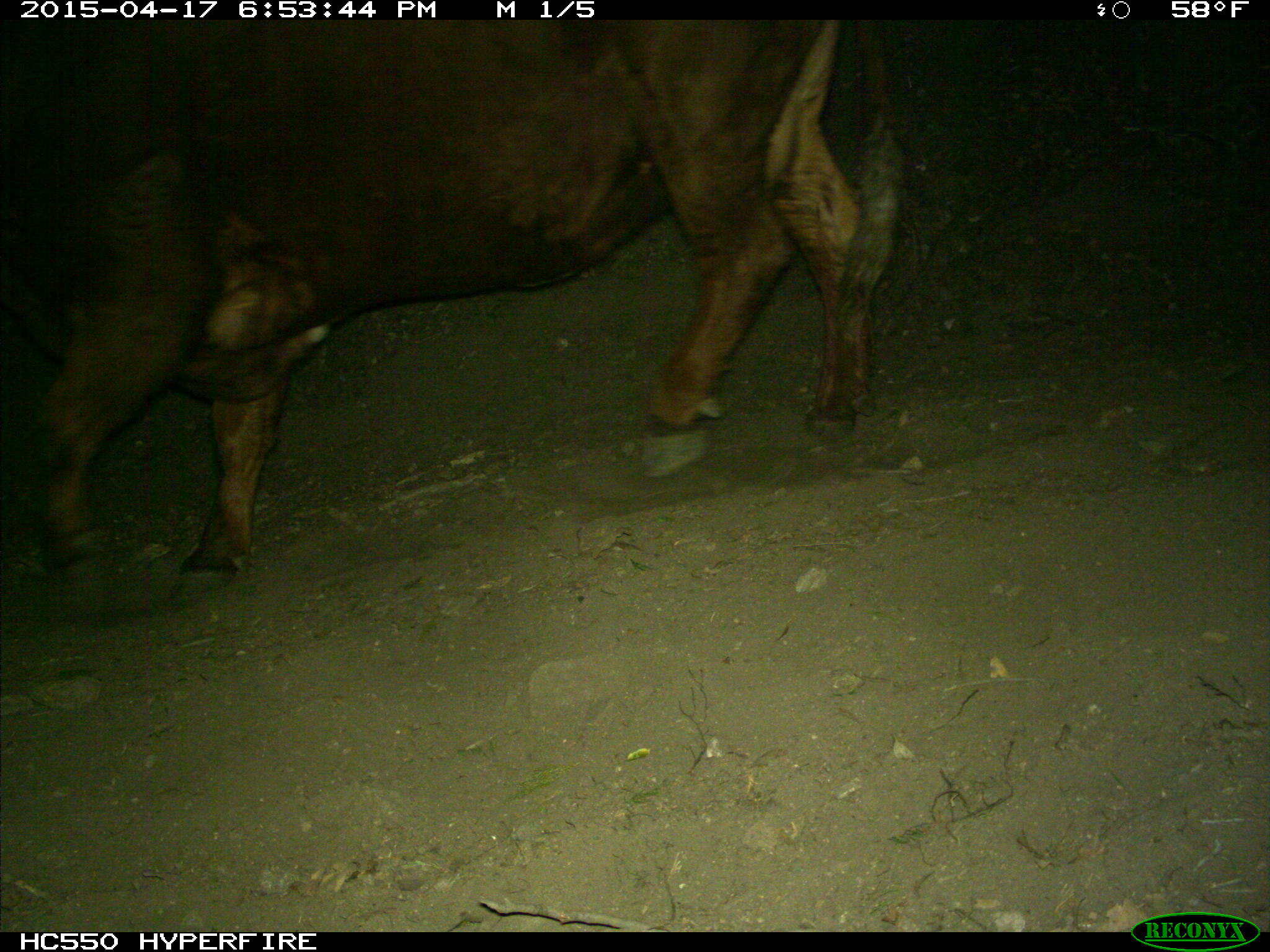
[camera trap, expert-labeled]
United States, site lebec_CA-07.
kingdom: Animalia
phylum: Chordata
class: Mammalia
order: Artiodactyla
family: Bovidae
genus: Bos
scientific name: Bos taurus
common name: domestic cow